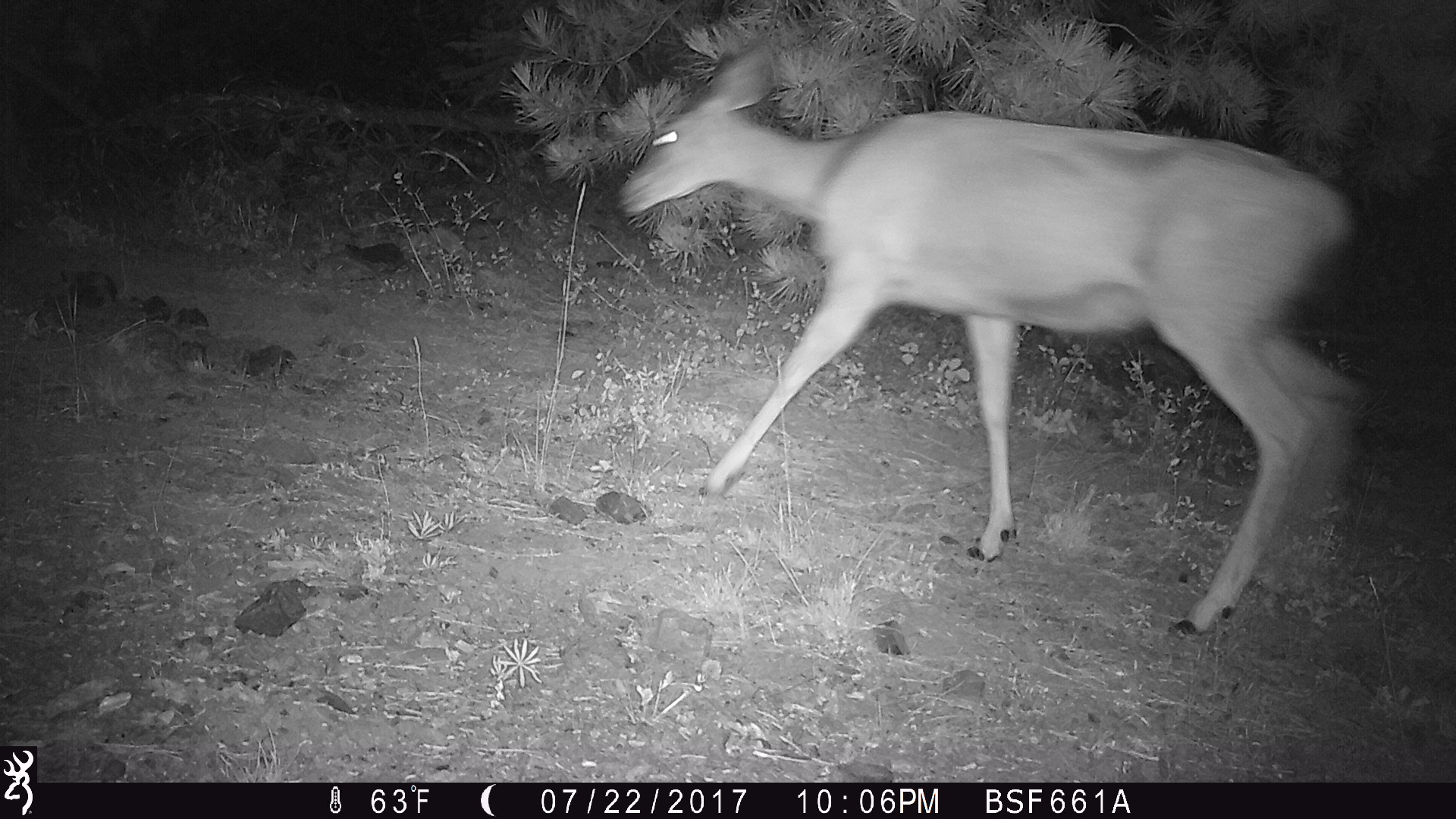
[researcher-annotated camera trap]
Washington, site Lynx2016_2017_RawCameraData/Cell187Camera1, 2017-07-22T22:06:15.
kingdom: Animalia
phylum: Chordata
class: Mammalia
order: Artiodactyla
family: Cervidae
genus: Odocoileus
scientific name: Odocoileus hemionus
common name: mule deer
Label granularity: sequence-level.